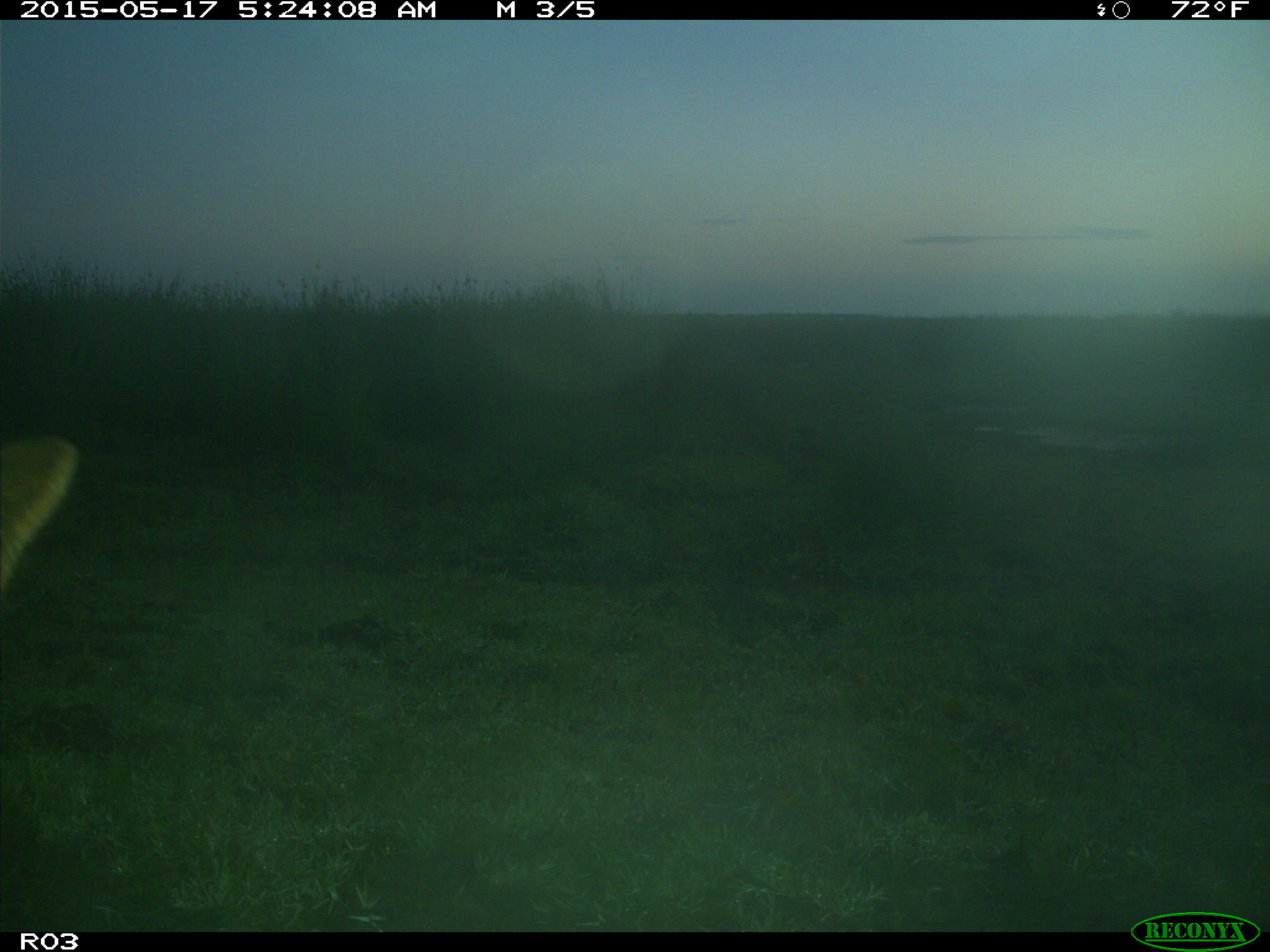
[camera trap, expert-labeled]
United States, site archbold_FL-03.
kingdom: Animalia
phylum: Chordata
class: Mammalia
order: Artiodactyla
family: Bovidae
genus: Bos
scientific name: Bos taurus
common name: domestic cow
Bos taurus (domestic cow).